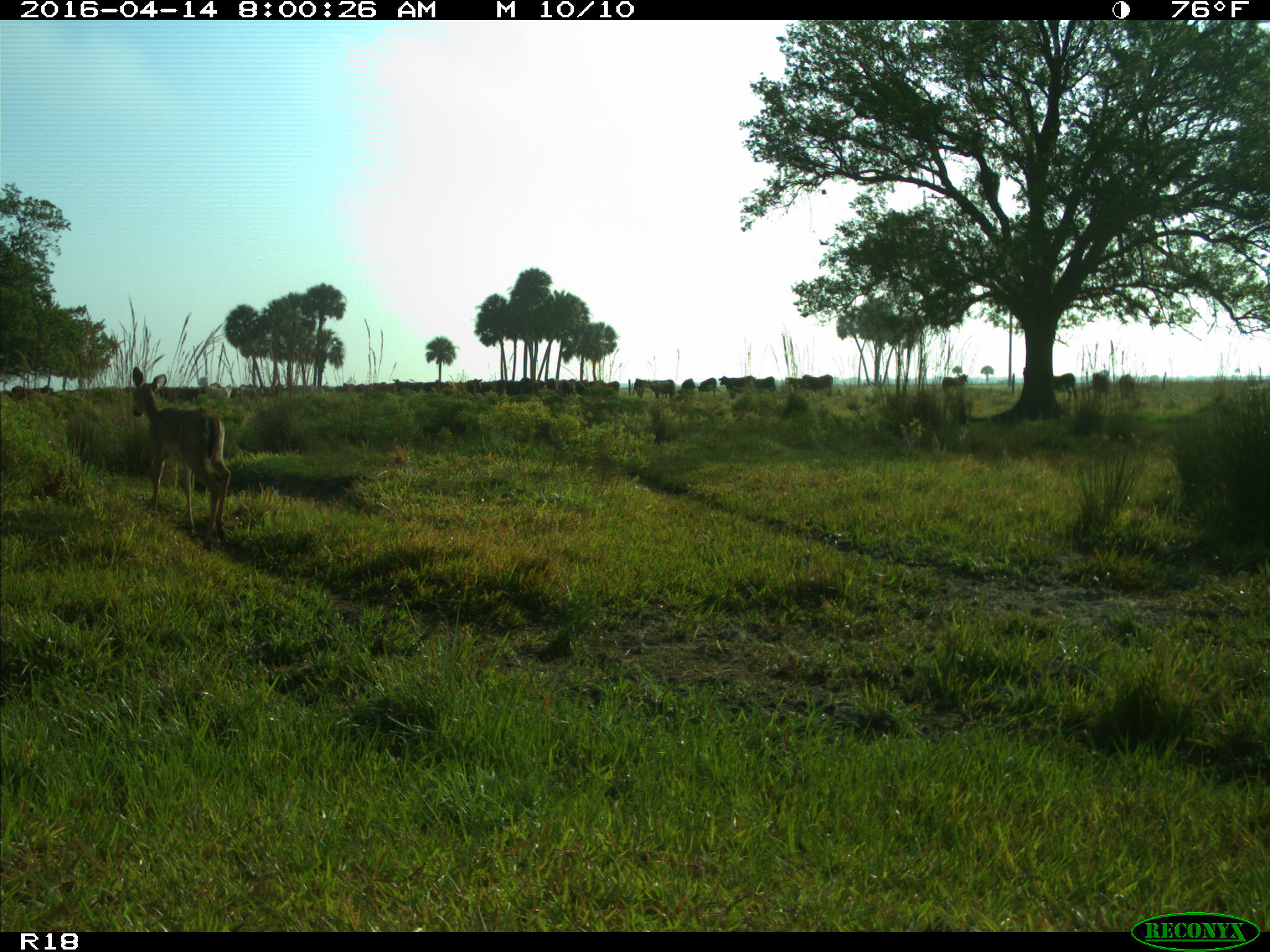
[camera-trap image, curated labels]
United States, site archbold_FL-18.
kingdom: Animalia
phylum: Chordata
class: Mammalia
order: Artiodactyla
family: Bovidae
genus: Bos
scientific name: Bos taurus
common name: domestic cow